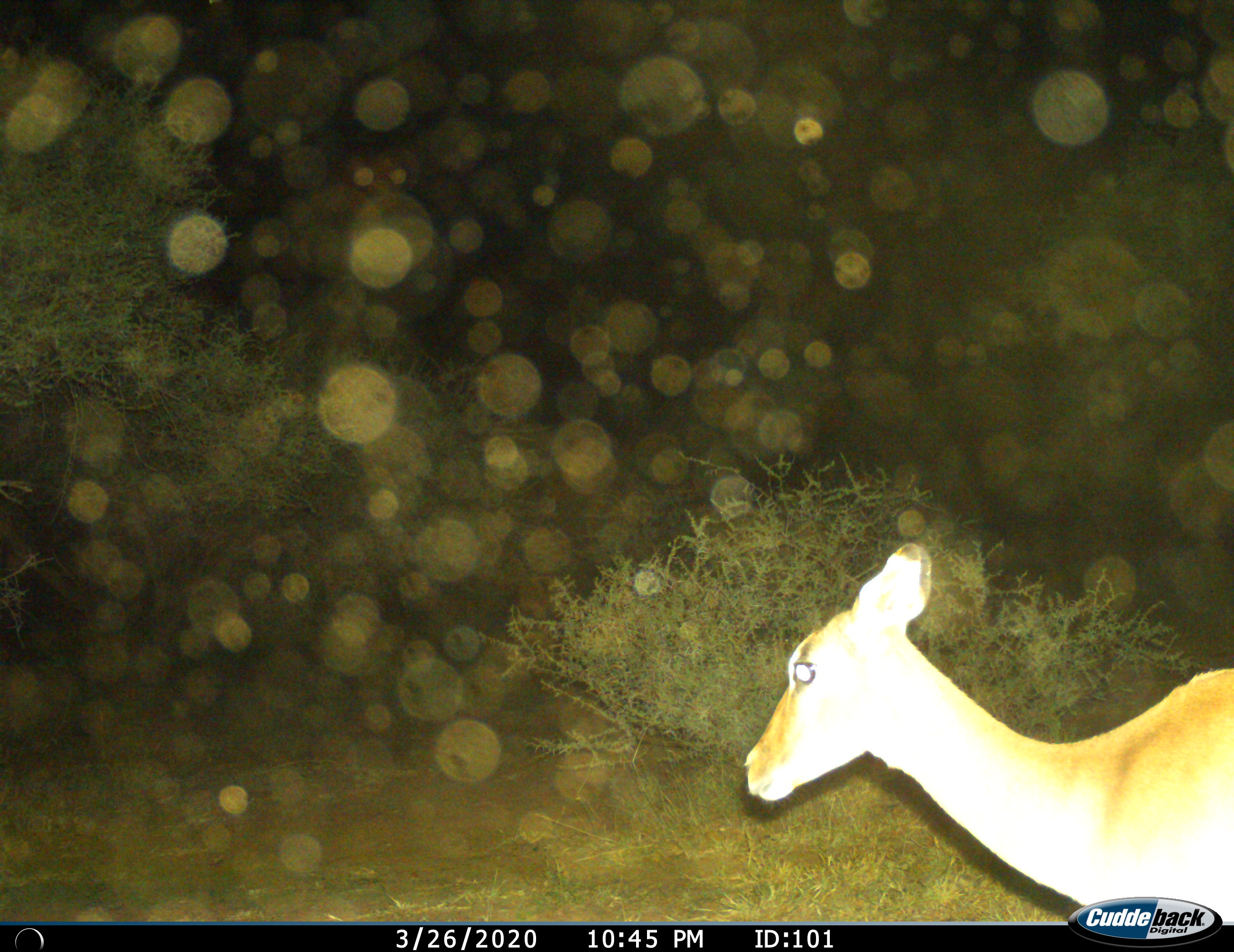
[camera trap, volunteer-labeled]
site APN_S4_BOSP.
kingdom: Animalia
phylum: Chordata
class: Mammalia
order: Artiodactyla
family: Bovidae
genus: Aepyceros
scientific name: Aepyceros melampus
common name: impala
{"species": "impala (Aepyceros melampus)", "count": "1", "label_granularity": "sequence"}